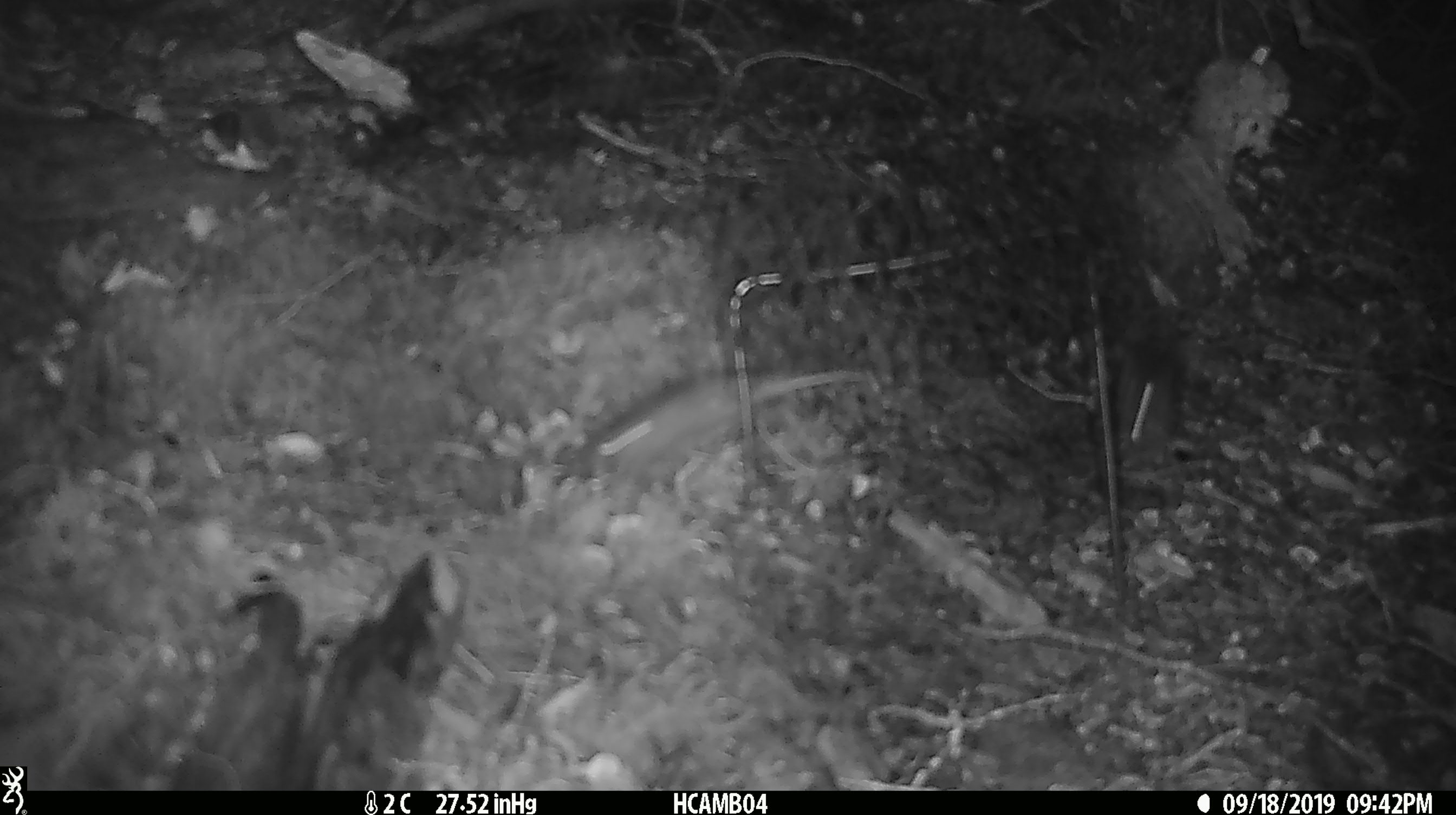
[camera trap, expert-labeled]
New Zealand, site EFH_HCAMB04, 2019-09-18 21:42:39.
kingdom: Animalia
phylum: Chordata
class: Mammalia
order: Rodentia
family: Muridae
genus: Mus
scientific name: Mus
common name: mouse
Mouse (Mus).